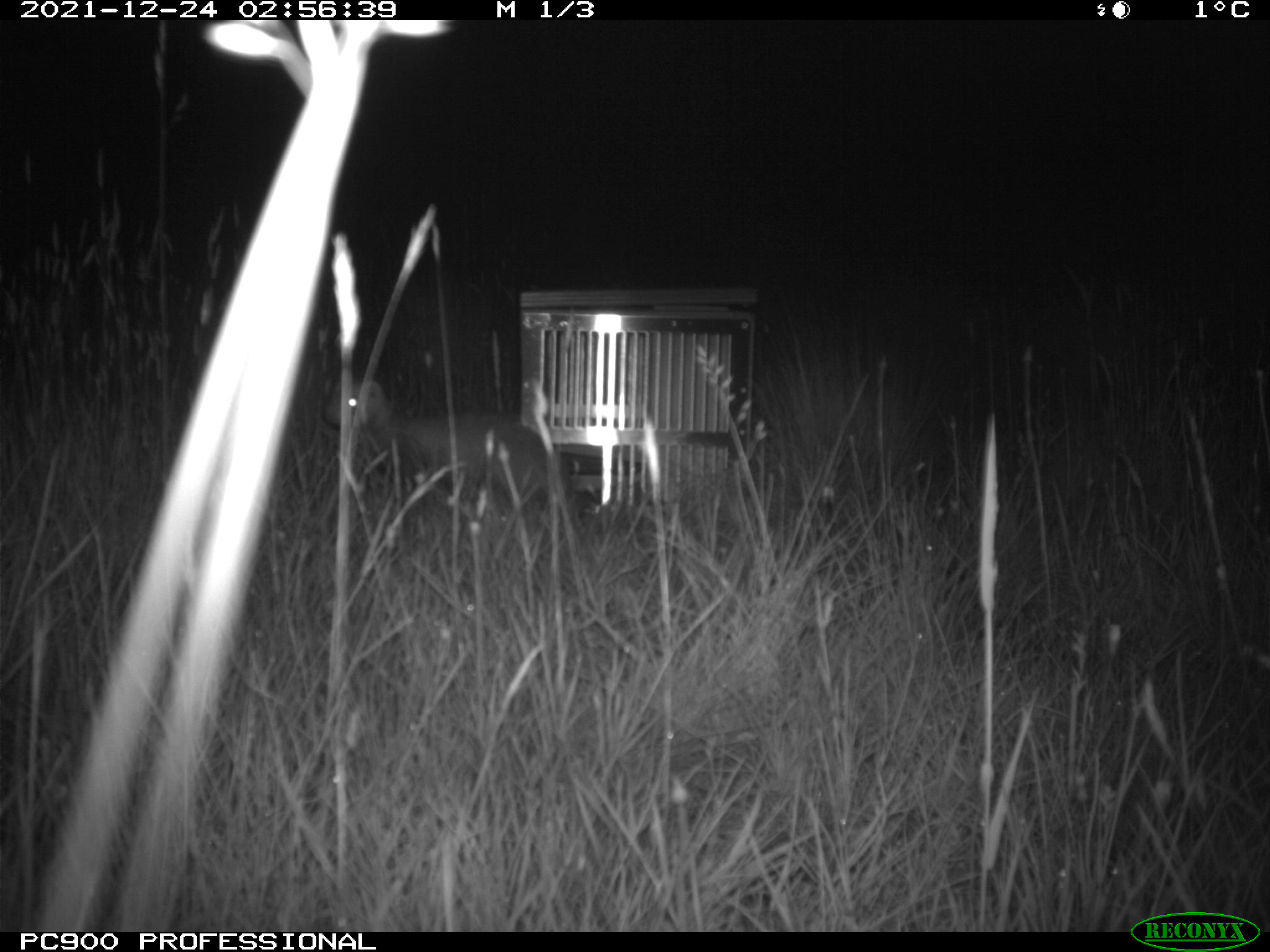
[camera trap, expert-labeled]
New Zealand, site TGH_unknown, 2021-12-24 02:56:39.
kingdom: Animalia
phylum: Chordata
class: Mammalia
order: Carnivora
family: Mustelidae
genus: Mustela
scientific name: Mustela furo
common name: ferret